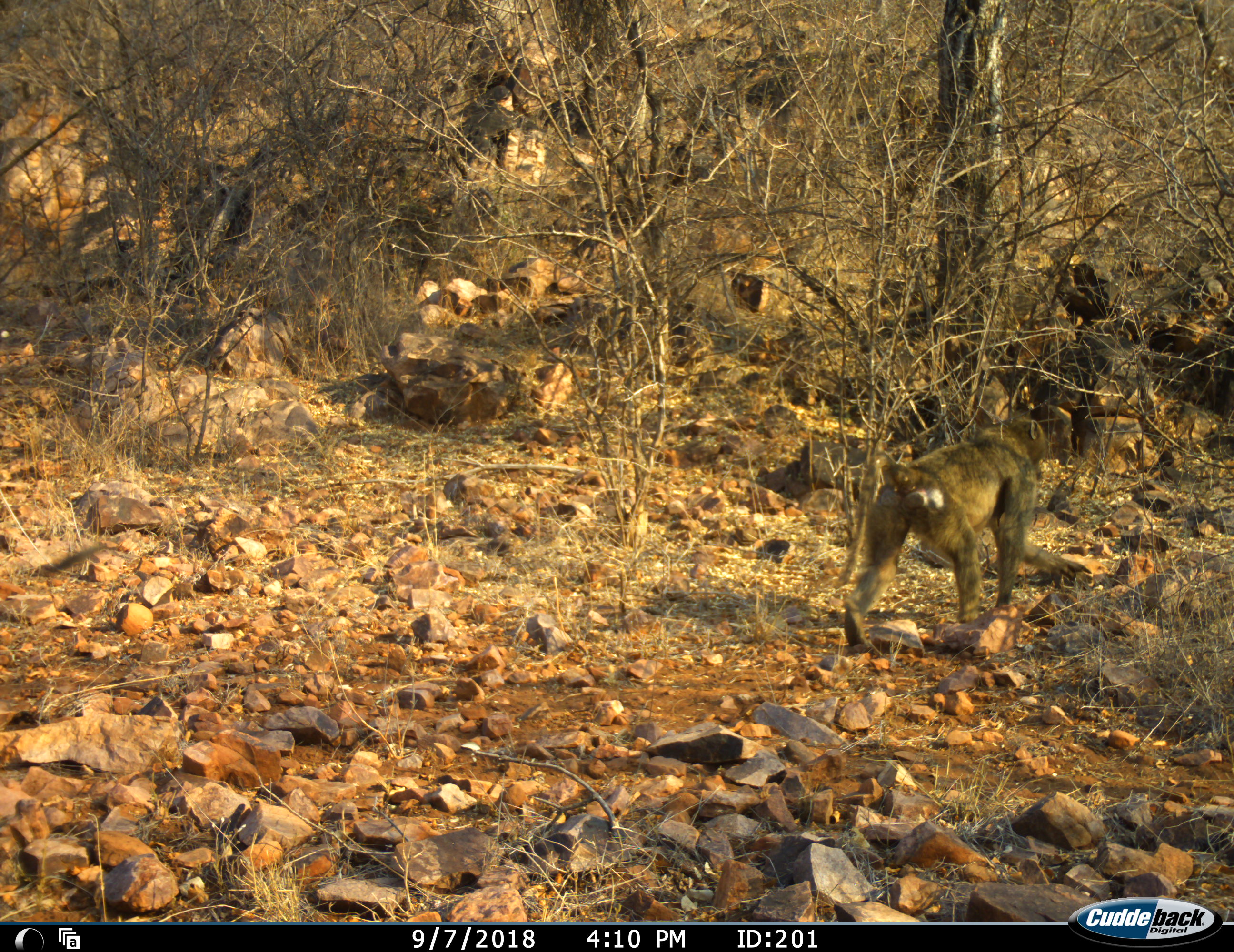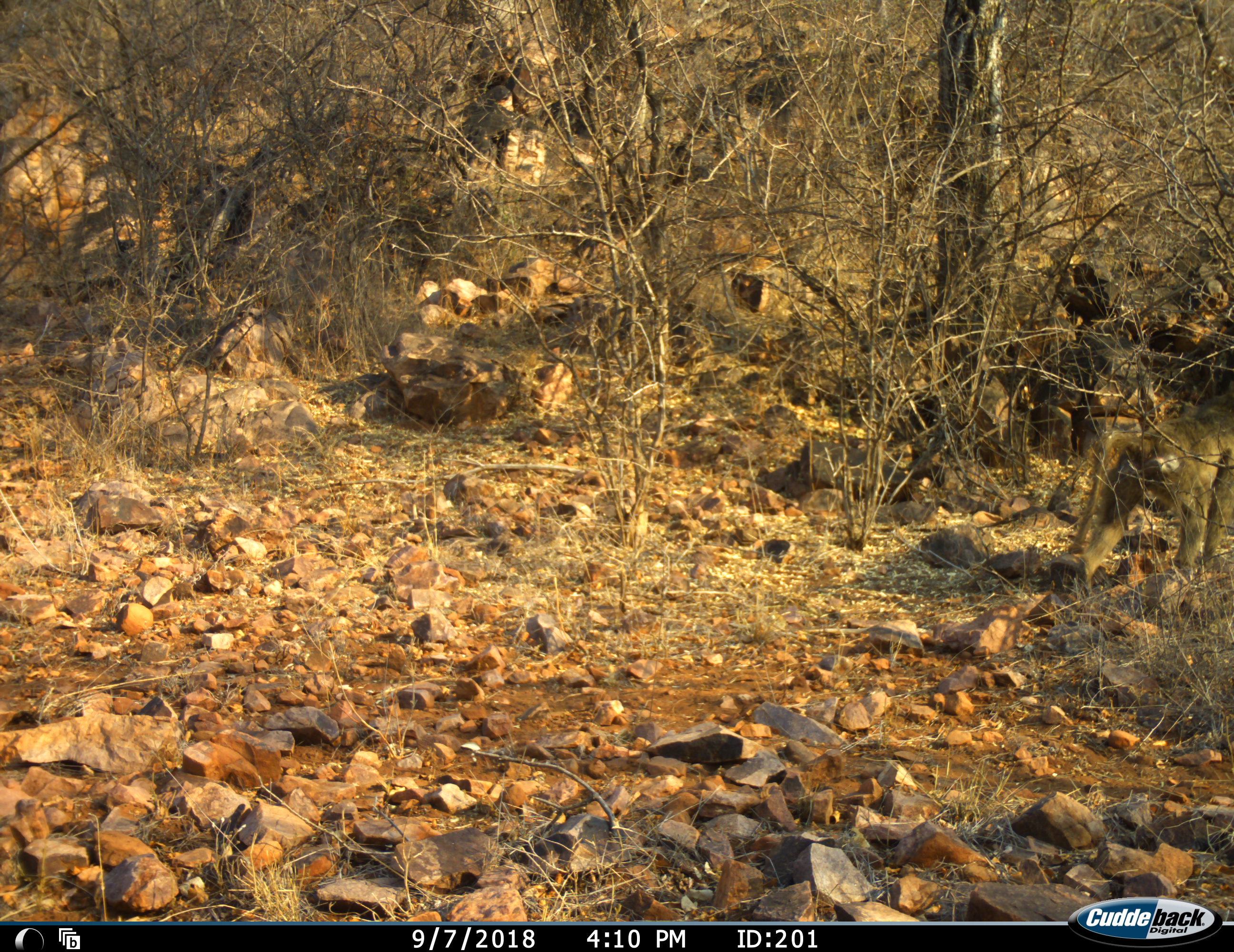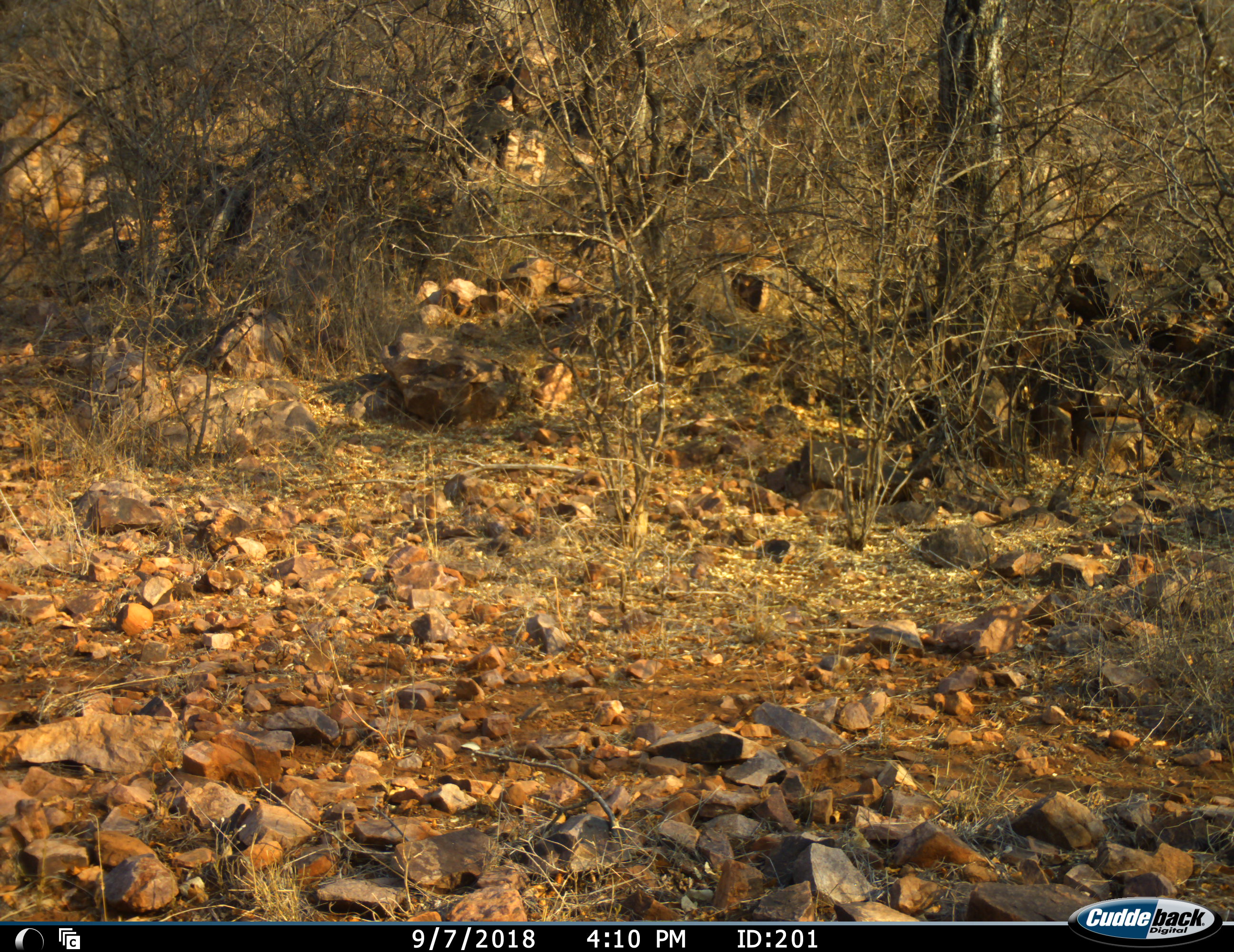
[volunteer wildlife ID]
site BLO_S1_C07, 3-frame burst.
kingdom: Animalia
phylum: Chordata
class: Mammalia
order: Primates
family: Cercopithecidae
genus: Papio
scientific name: Papio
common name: baboon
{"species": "baboon (Papio)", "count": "1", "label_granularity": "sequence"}